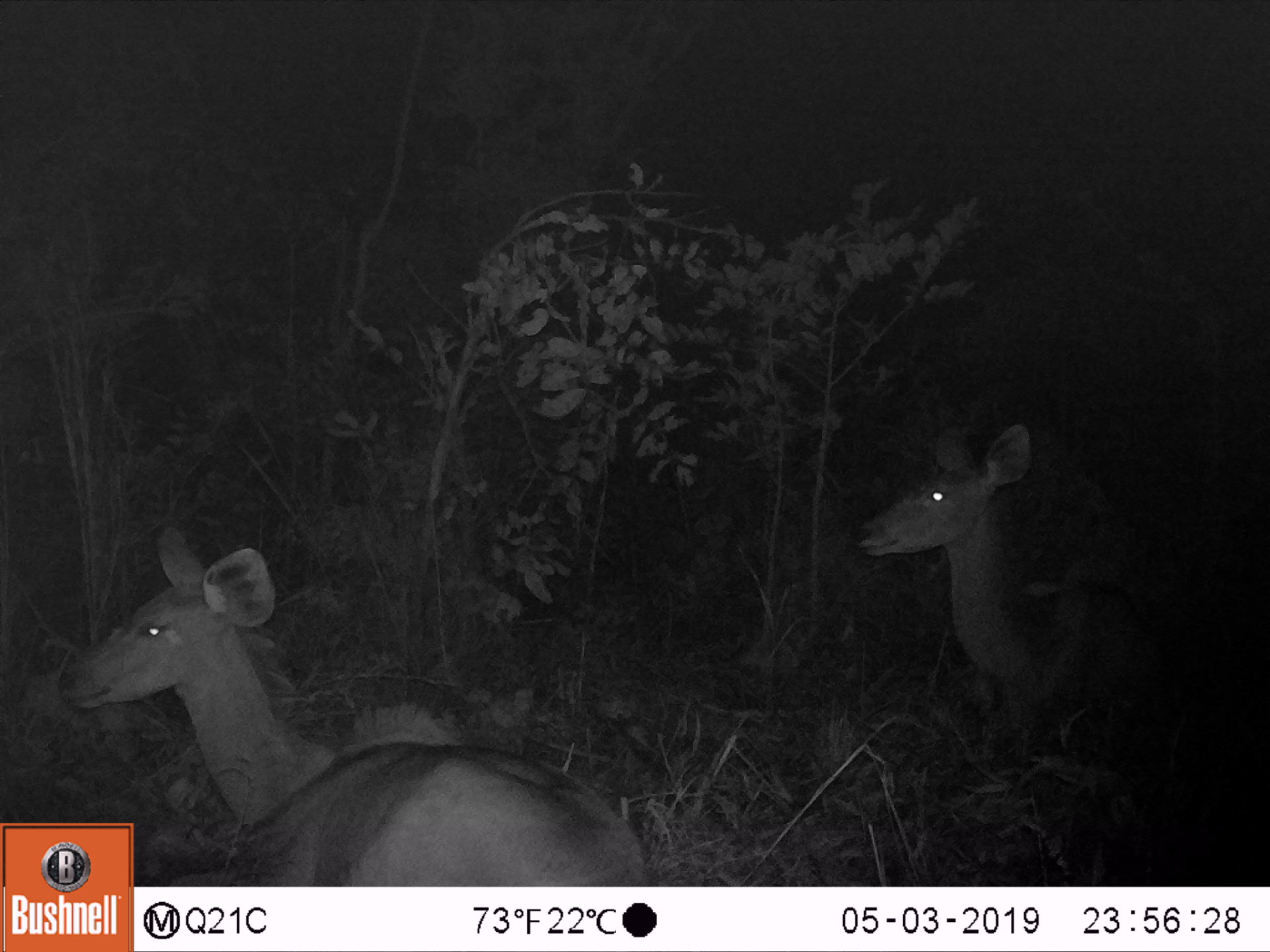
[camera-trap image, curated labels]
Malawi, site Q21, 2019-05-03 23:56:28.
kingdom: Animalia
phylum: Chordata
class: Mammalia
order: Artiodactyla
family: Bovidae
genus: Tragelaphus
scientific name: Tragelaphus strepsiceros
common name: greater kudu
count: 2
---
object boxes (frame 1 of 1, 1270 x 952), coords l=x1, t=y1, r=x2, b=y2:
greater kudu: l=49, t=524, r=632, b=819; l=846, t=411, r=1195, b=731